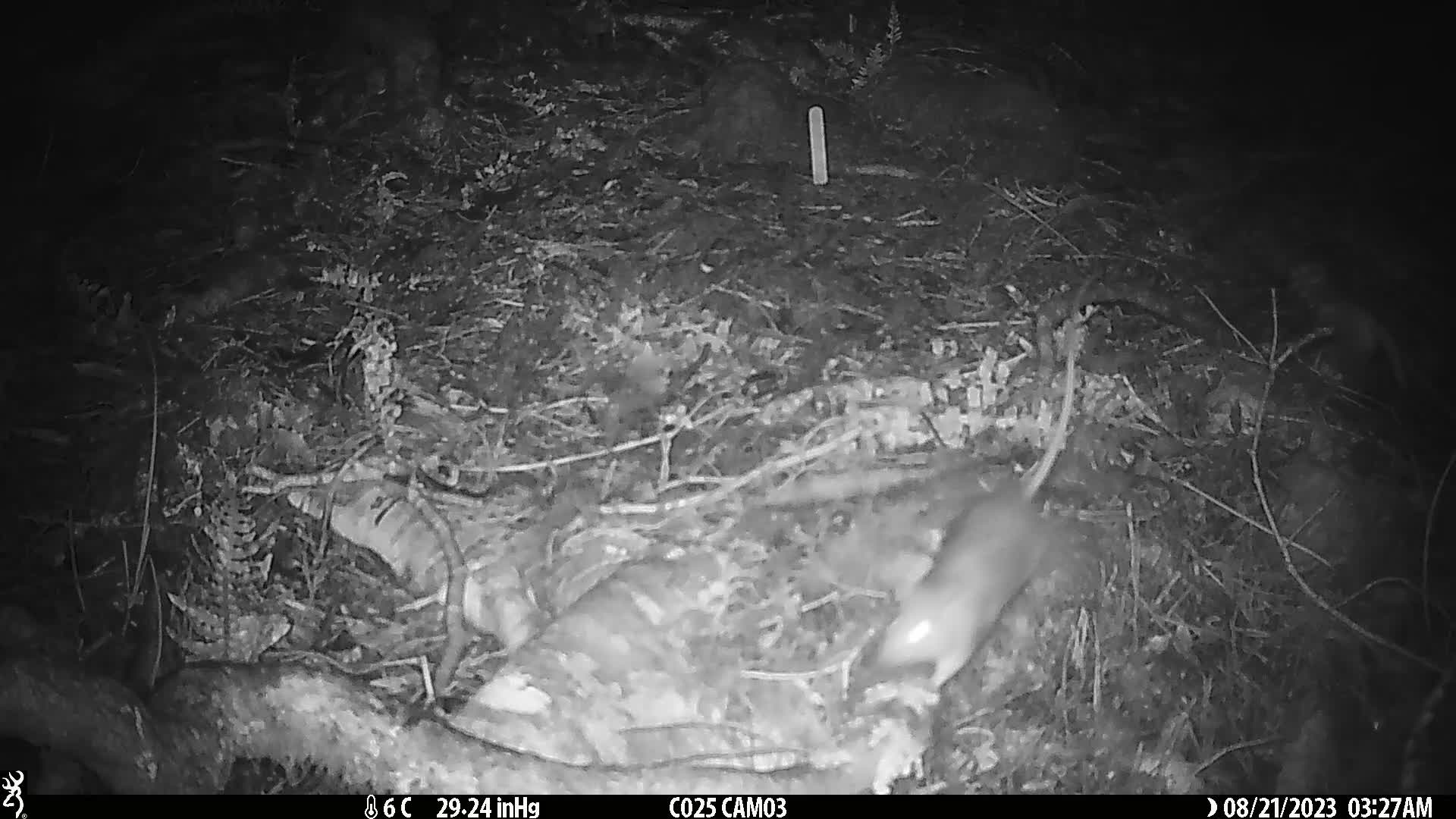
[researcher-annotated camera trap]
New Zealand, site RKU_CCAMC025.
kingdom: Animalia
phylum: Chordata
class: Mammalia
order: Rodentia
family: Muridae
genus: Rattus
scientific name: Rattus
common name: rat